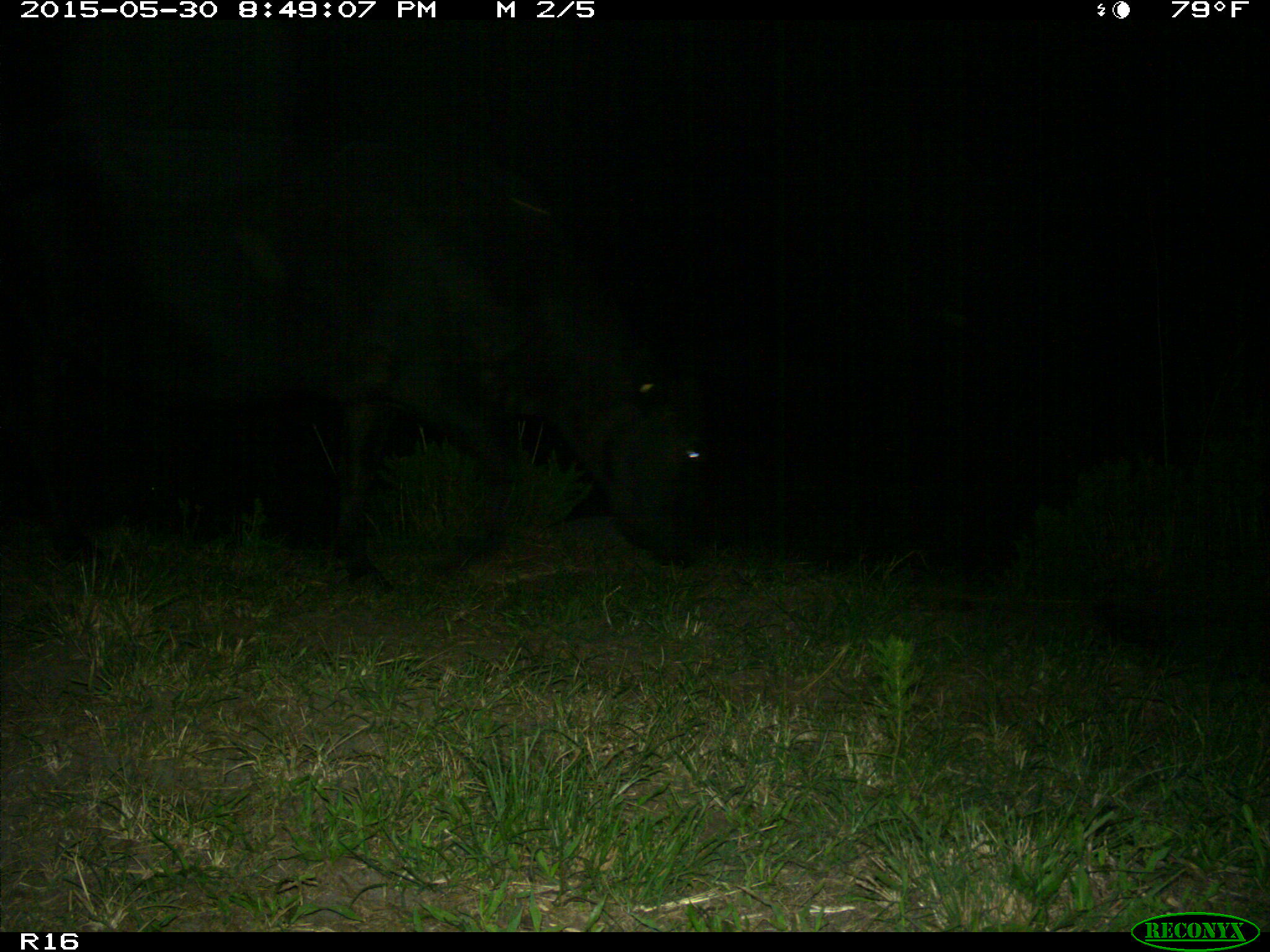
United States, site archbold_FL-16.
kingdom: Animalia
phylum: Chordata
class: Mammalia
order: Artiodactyla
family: Bovidae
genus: Bos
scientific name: Bos taurus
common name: domestic cow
Bos taurus (domestic cow).